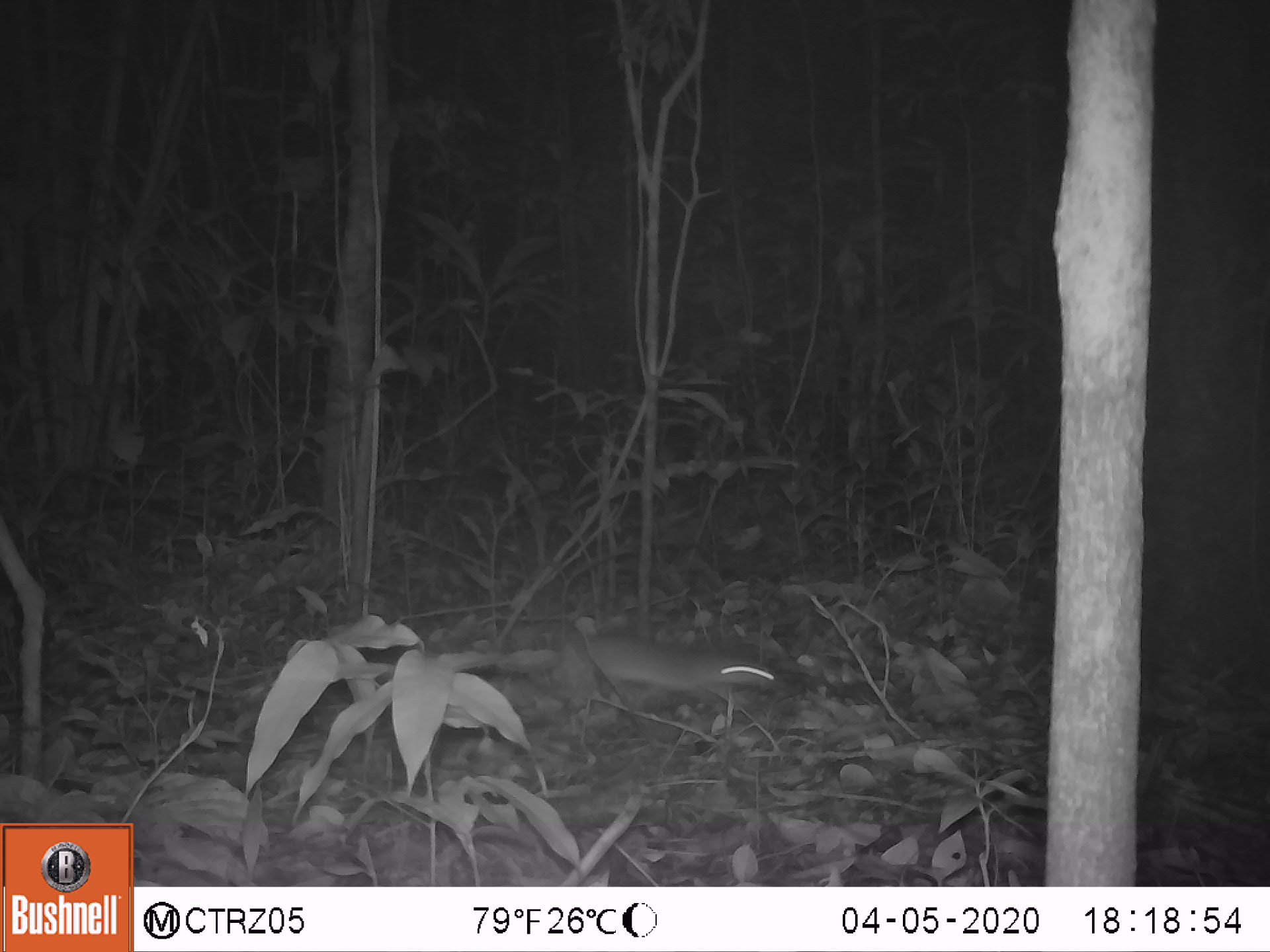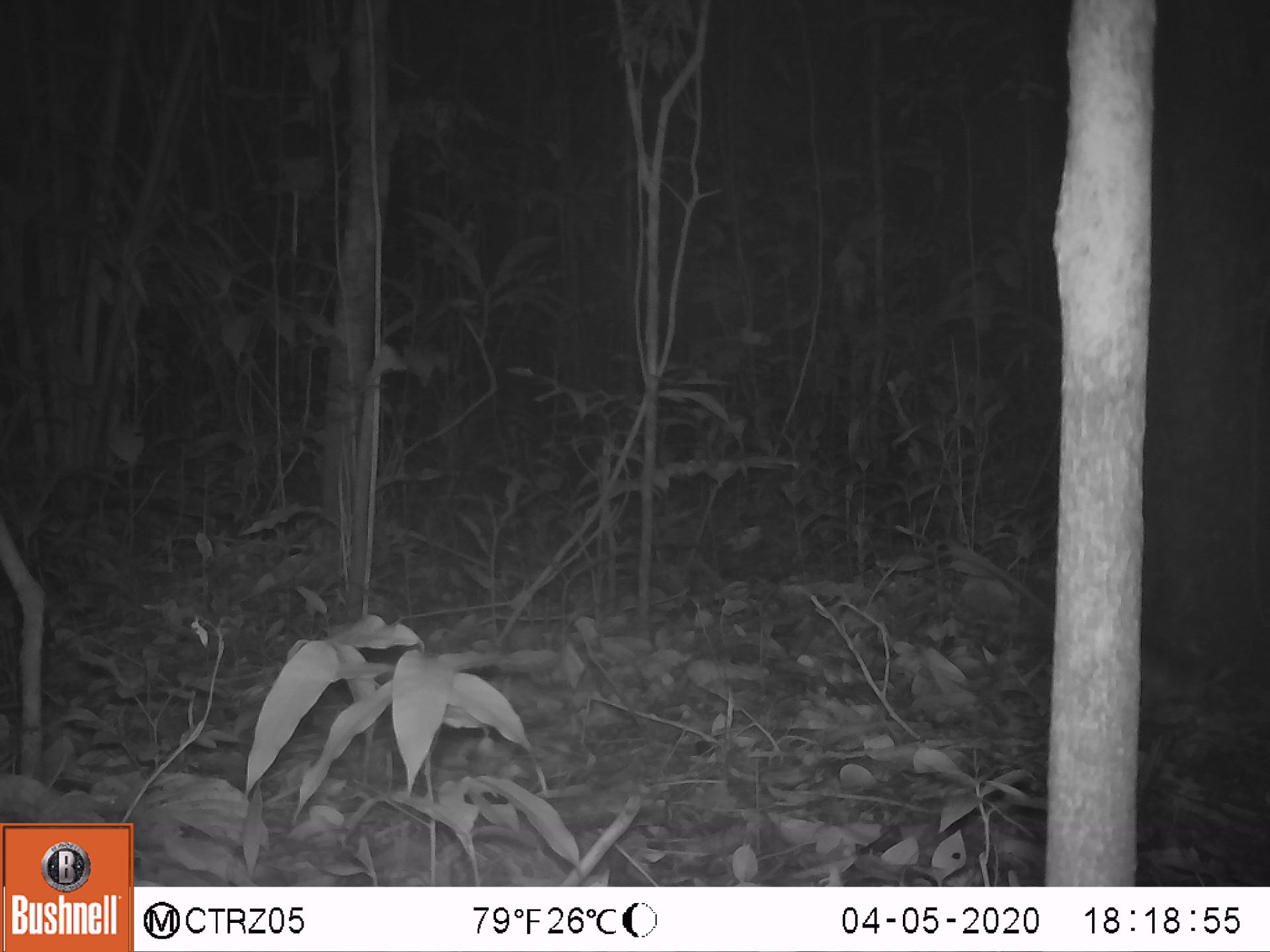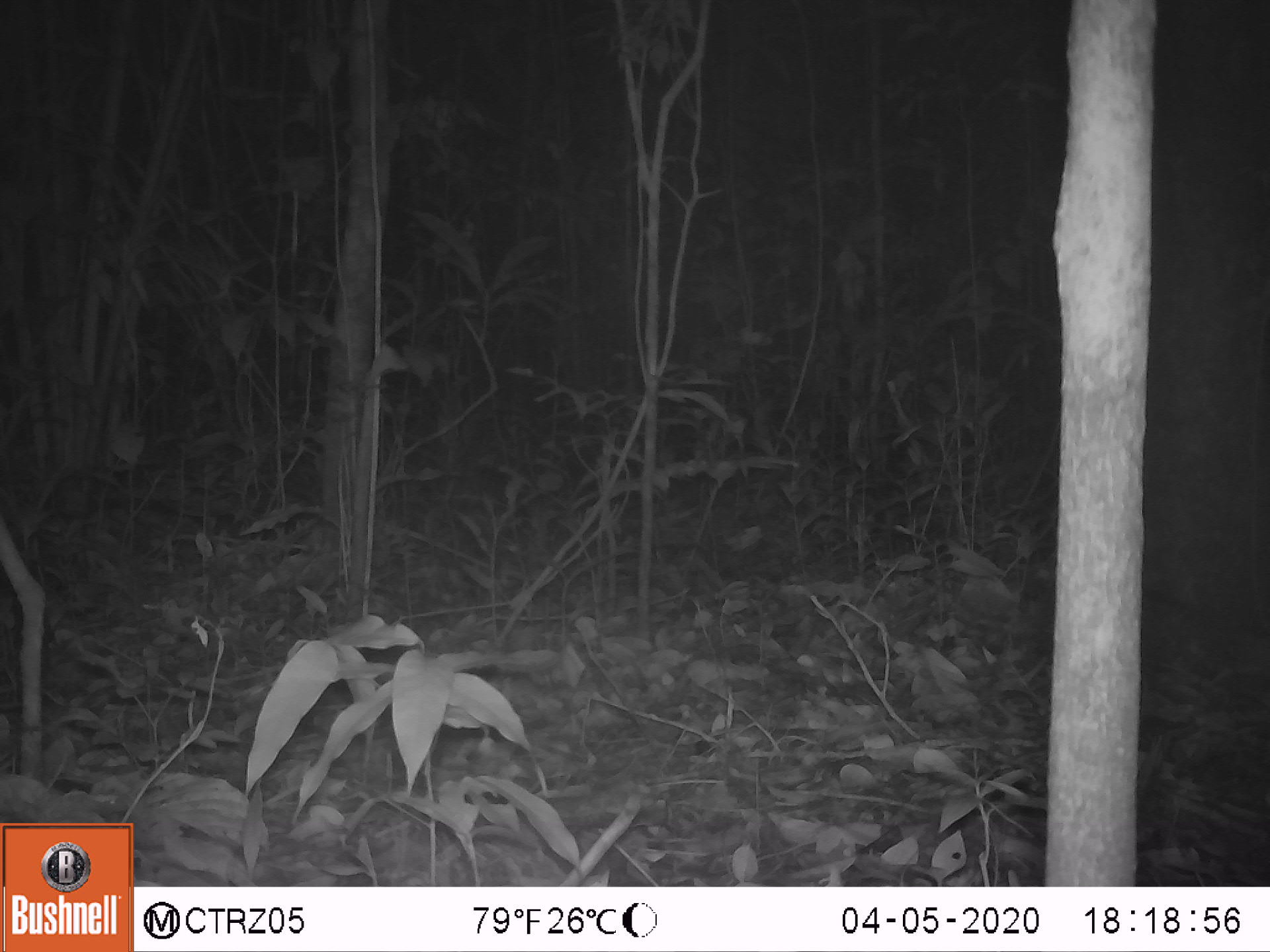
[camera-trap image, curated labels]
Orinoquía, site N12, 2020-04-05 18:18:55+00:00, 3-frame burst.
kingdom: Animalia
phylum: Chordata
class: Mammalia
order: Rodentia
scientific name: Rodentia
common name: rodent